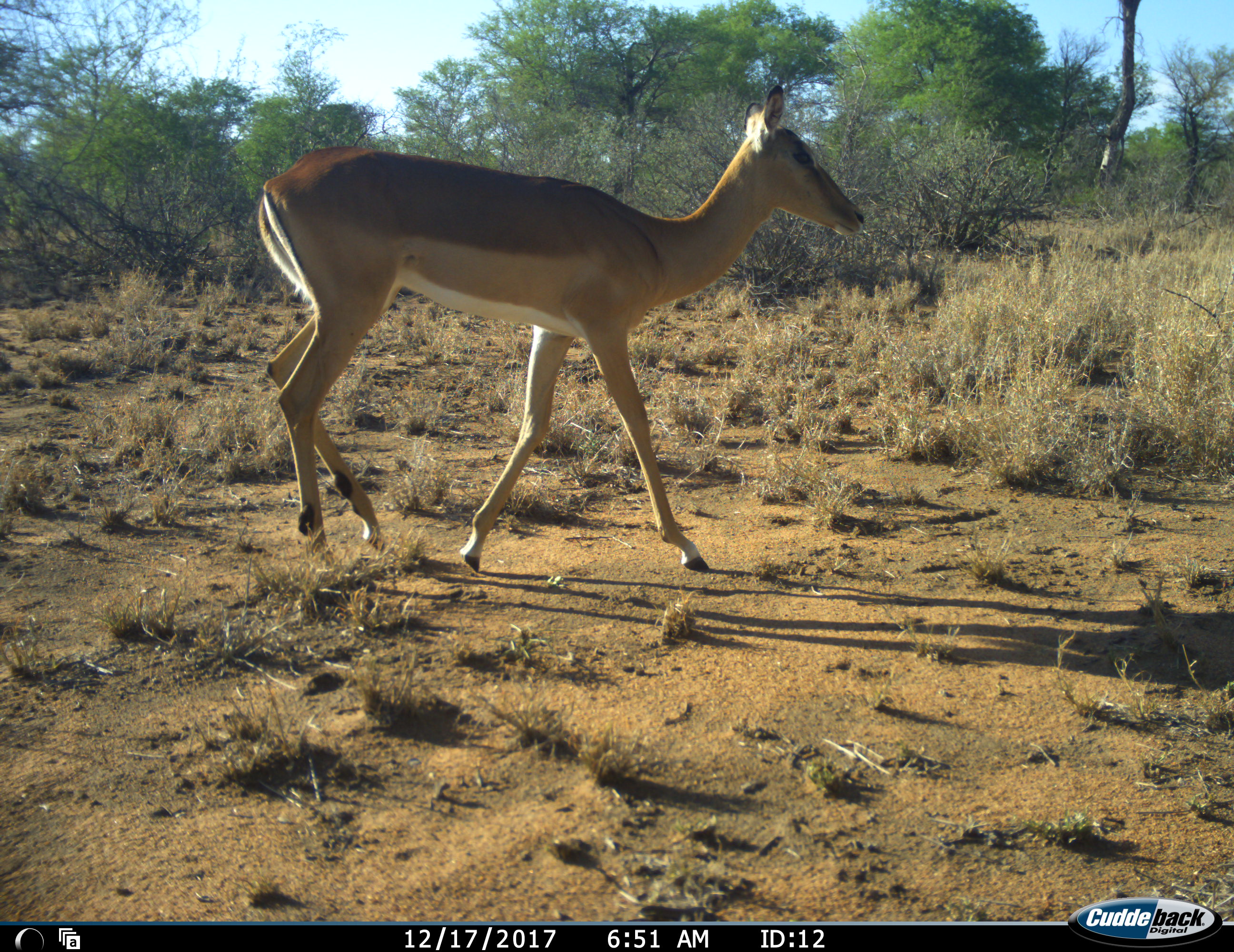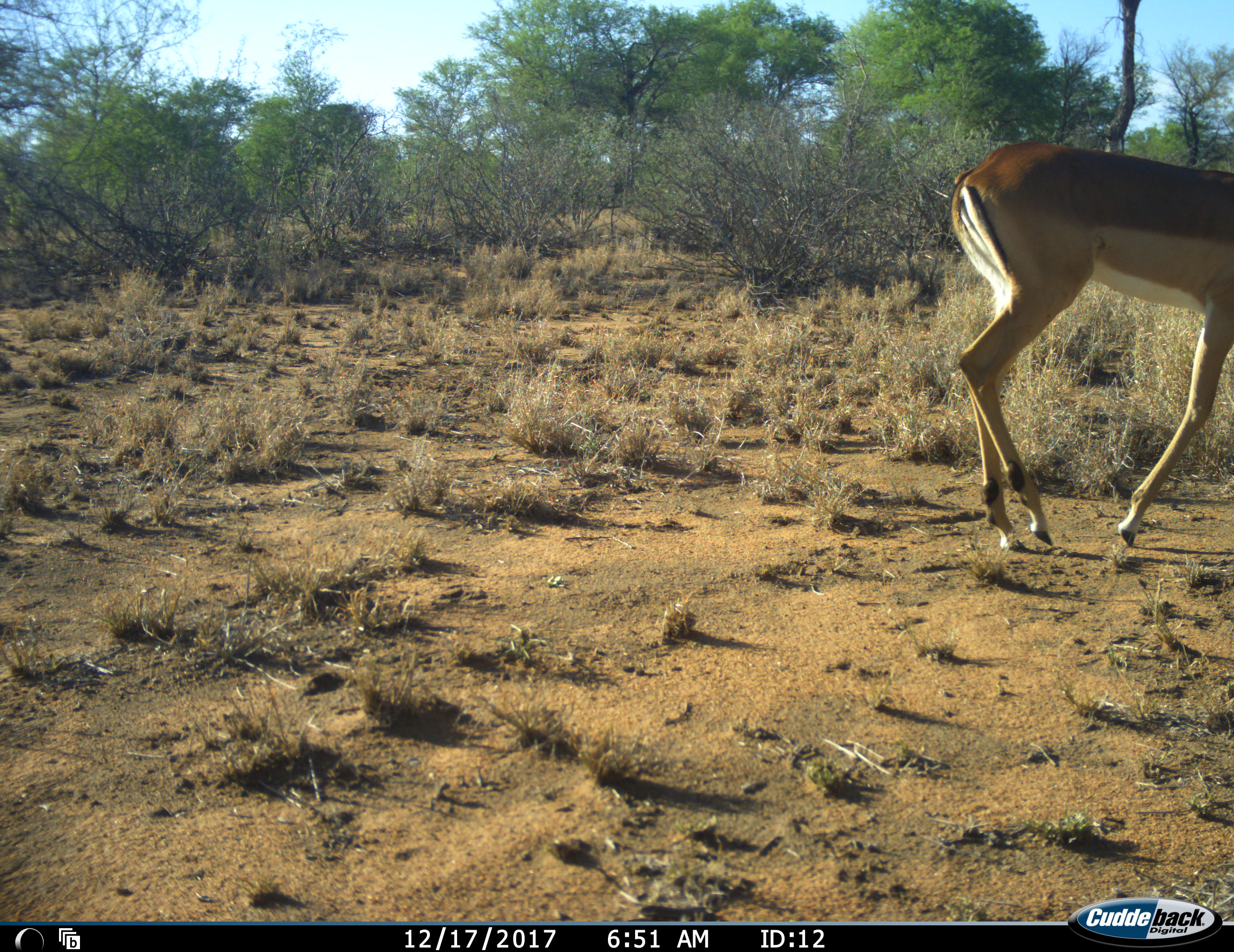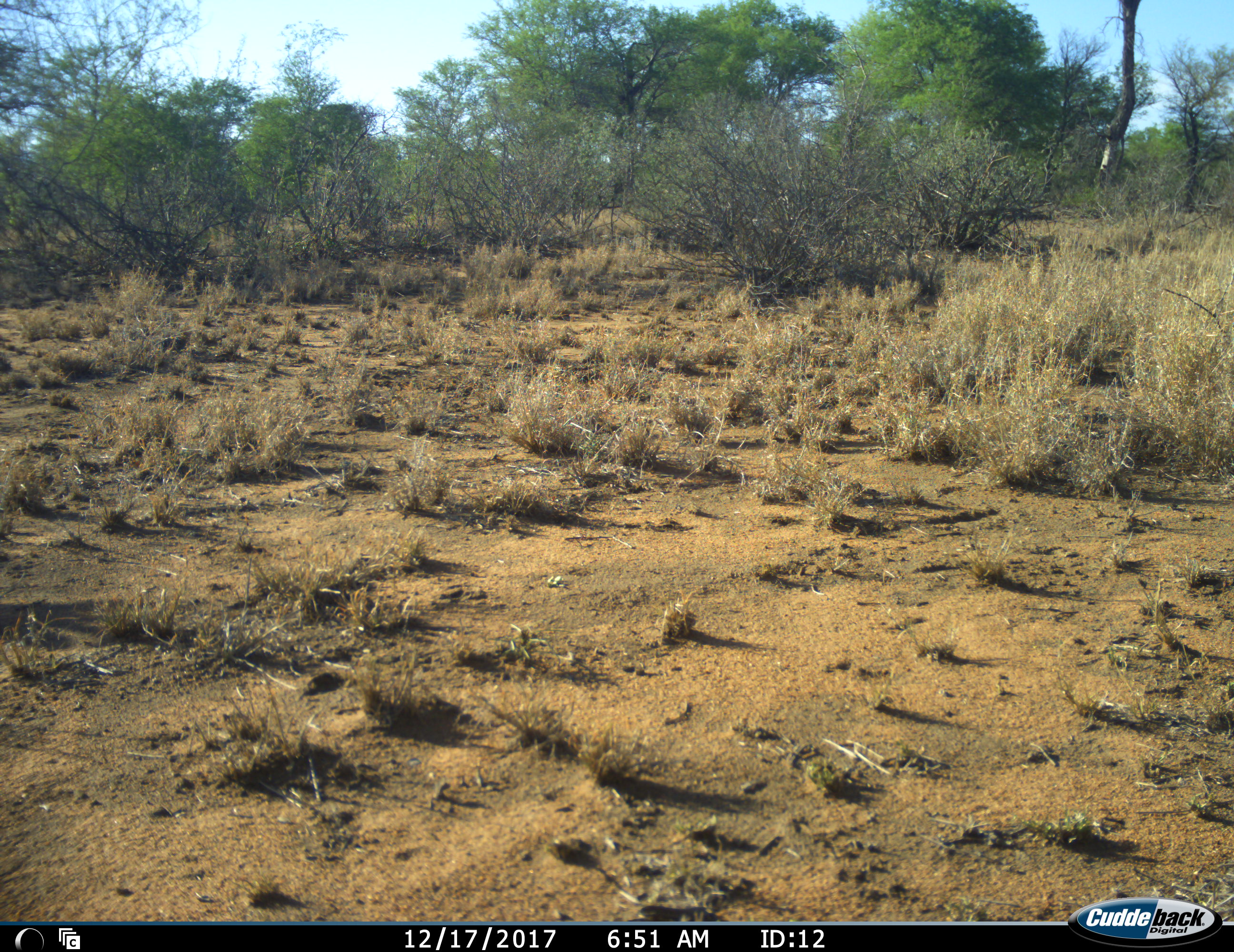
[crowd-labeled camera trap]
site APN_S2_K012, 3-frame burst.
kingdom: Animalia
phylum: Chordata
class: Mammalia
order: Artiodactyla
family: Bovidae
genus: Aepyceros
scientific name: Aepyceros melampus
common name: impala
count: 1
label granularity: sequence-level